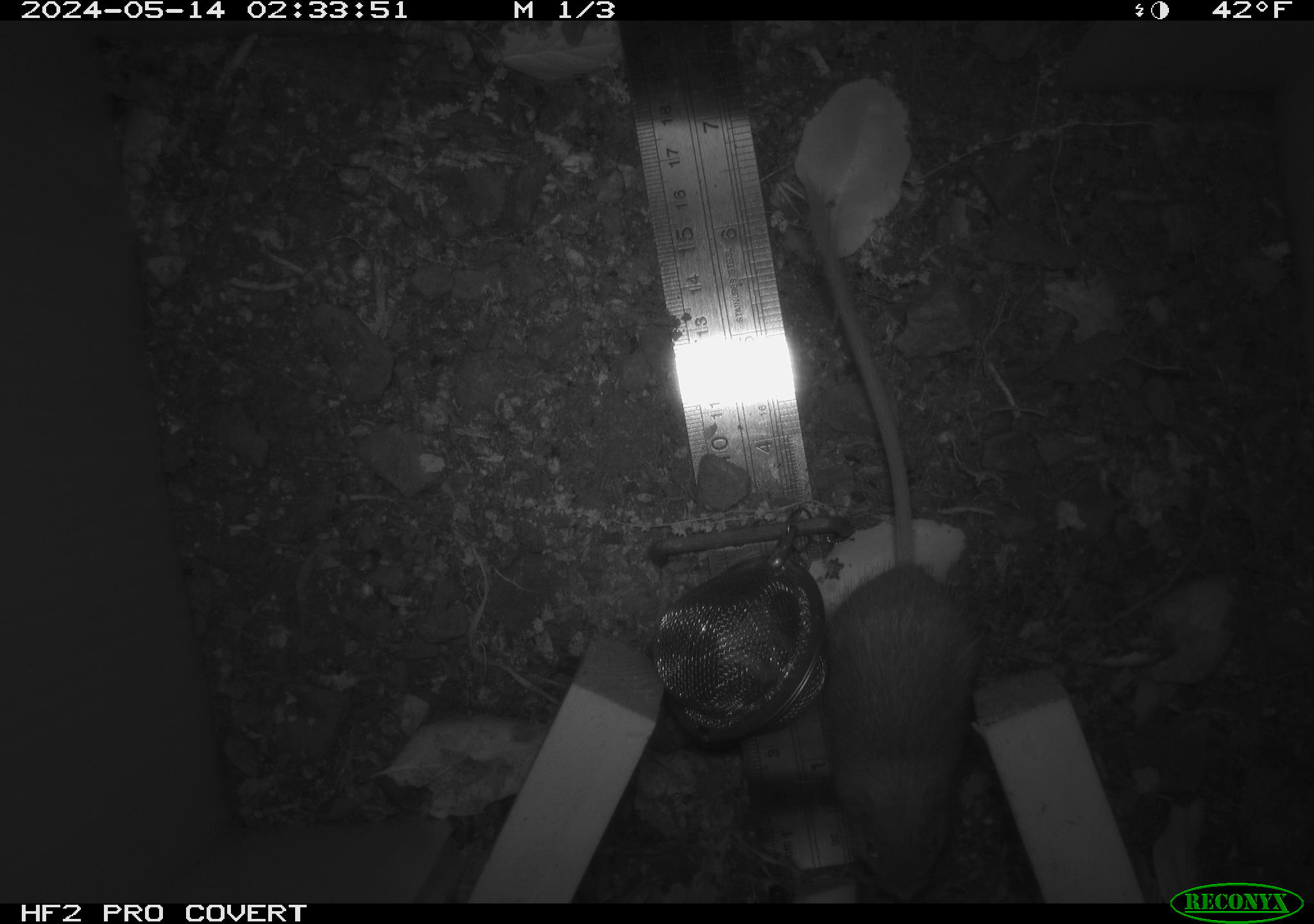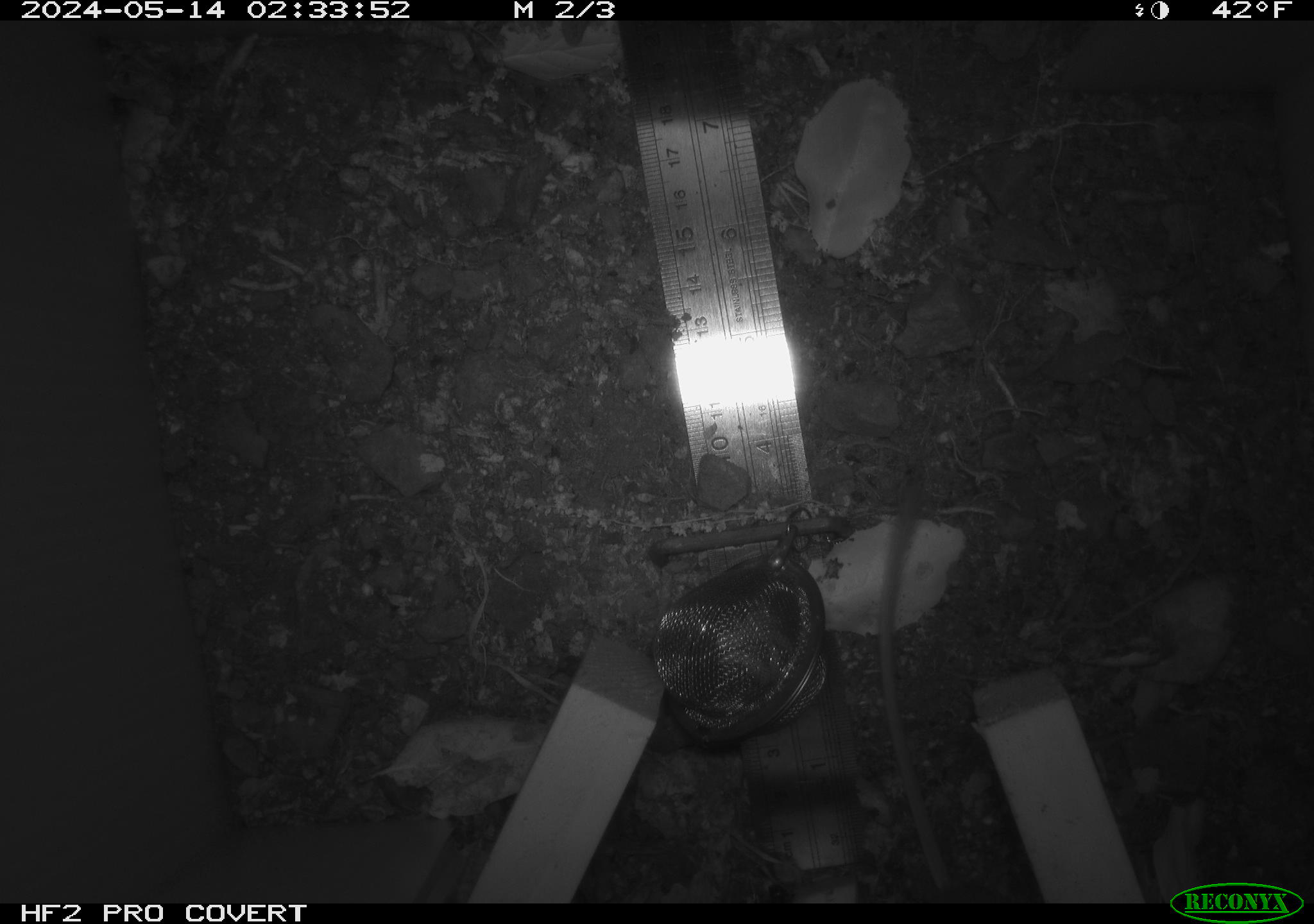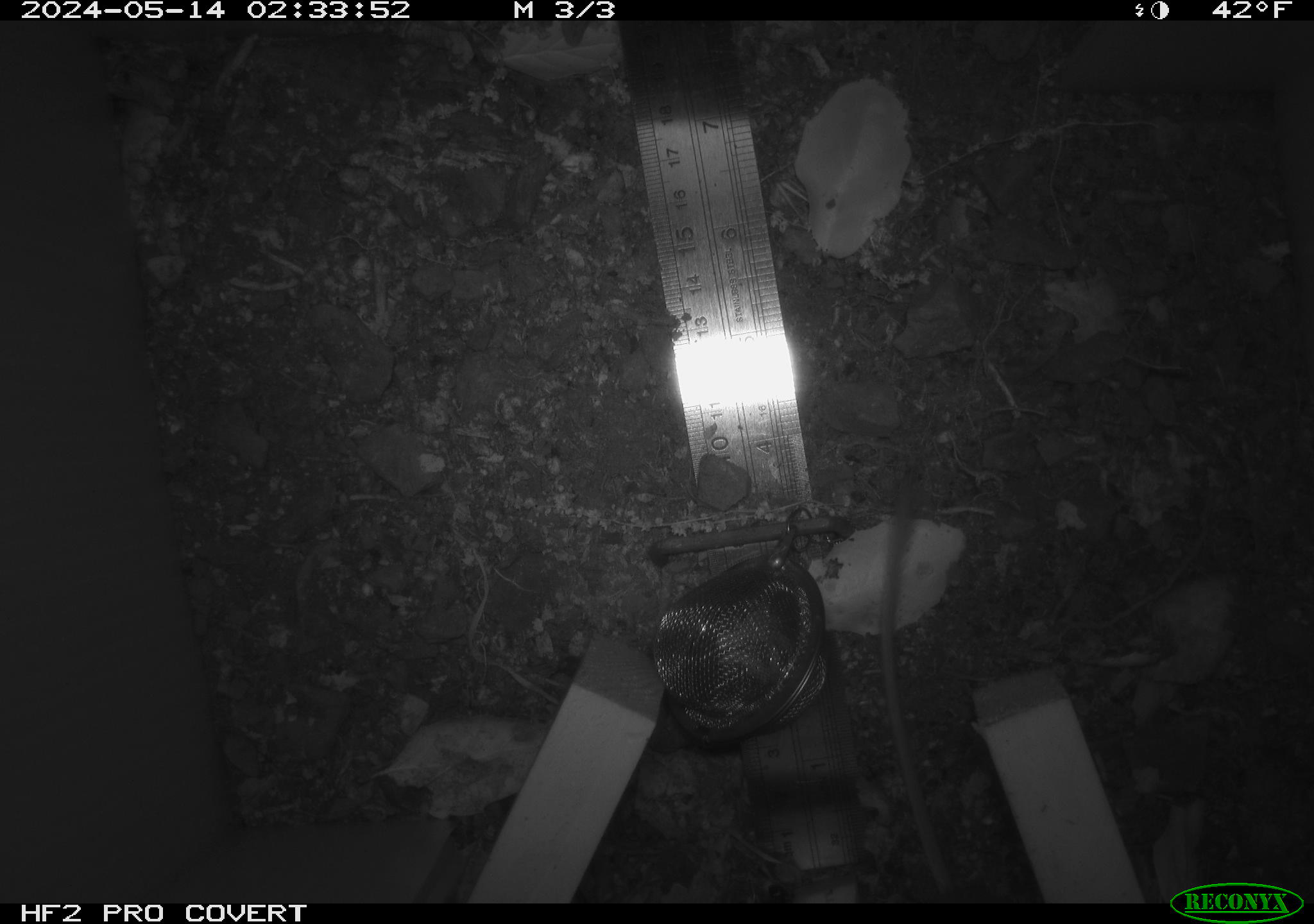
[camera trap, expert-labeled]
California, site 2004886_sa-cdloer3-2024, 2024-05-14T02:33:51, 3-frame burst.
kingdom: Animalia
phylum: Chordata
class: Mammalia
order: Rodentia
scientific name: Rodentia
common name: mouse species